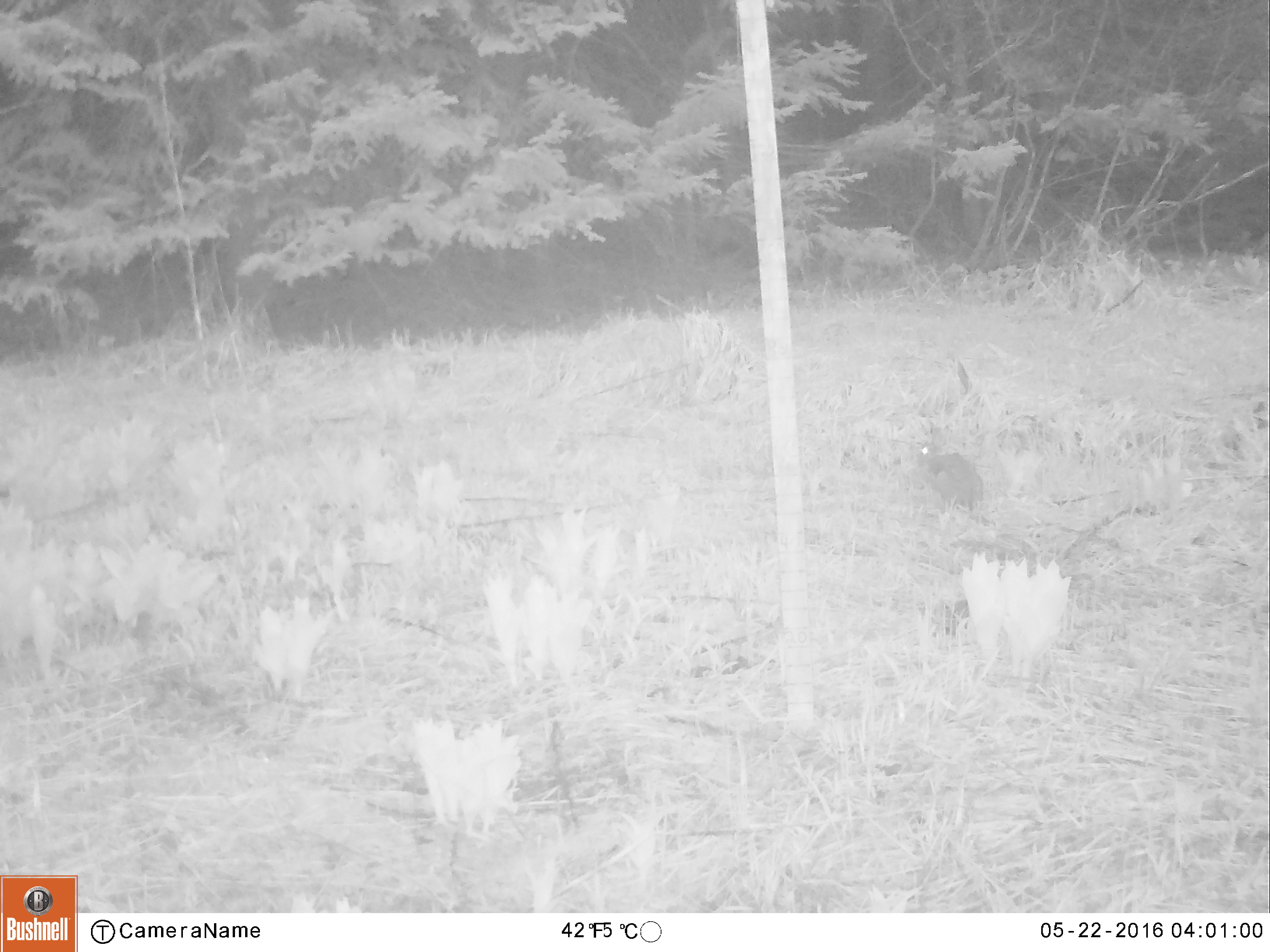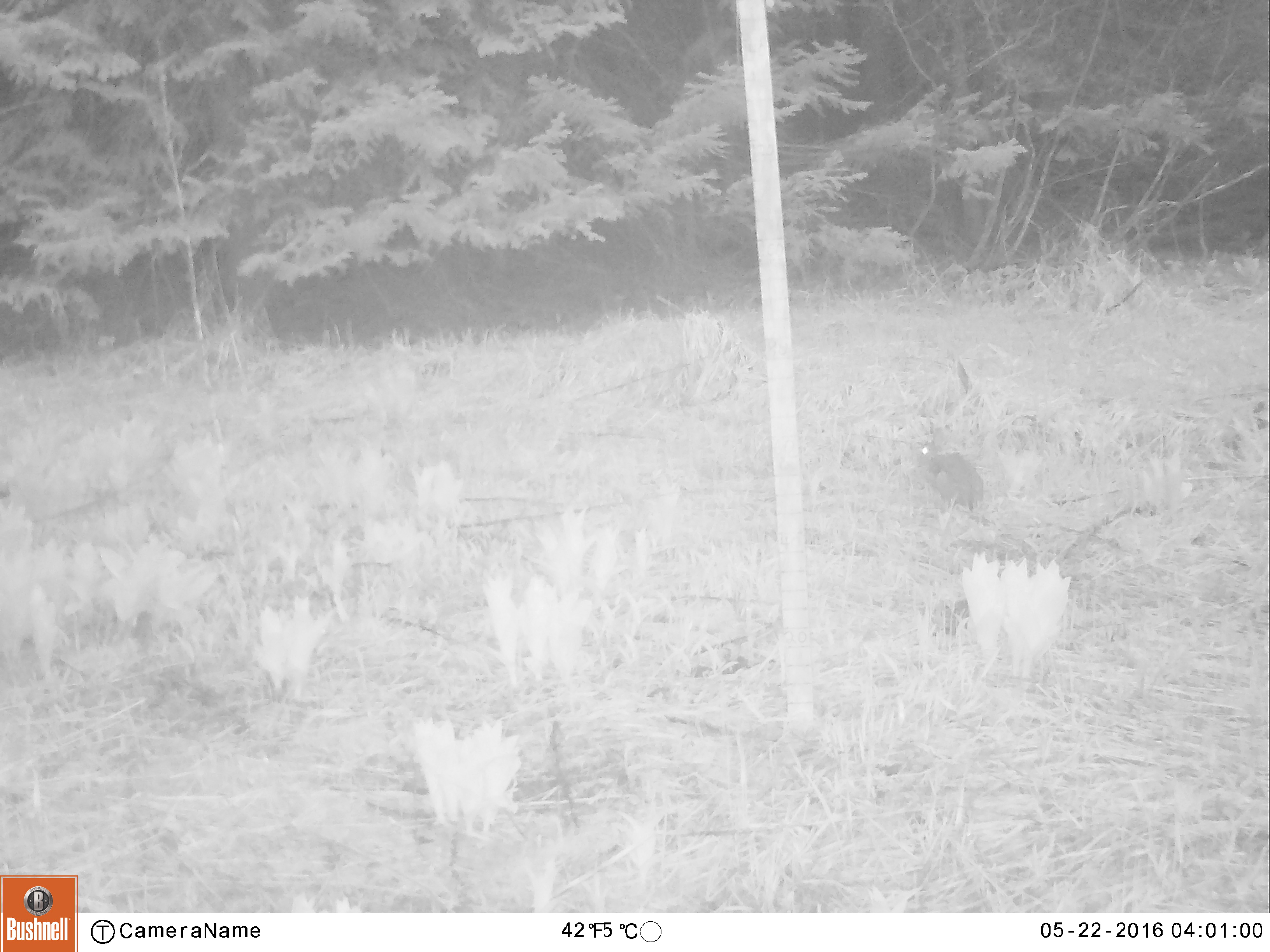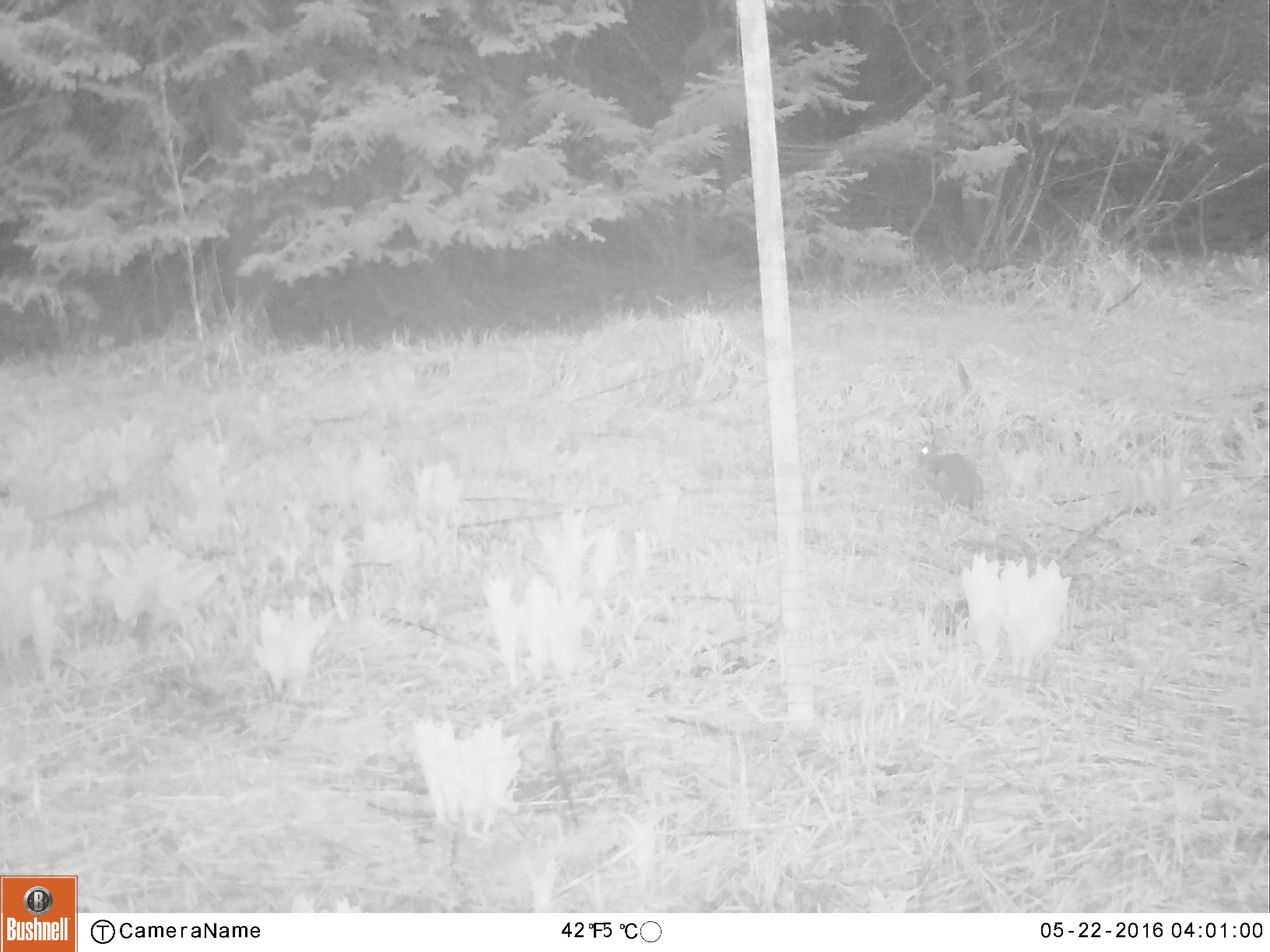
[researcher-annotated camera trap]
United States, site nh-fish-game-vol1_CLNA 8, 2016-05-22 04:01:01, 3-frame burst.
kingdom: Animalia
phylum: Chordata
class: Mammalia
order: Lagomorpha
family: Leporidae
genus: Lepus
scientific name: Lepus americanus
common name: snowshoe hare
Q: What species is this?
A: Snowshoe hare (Lepus americanus).